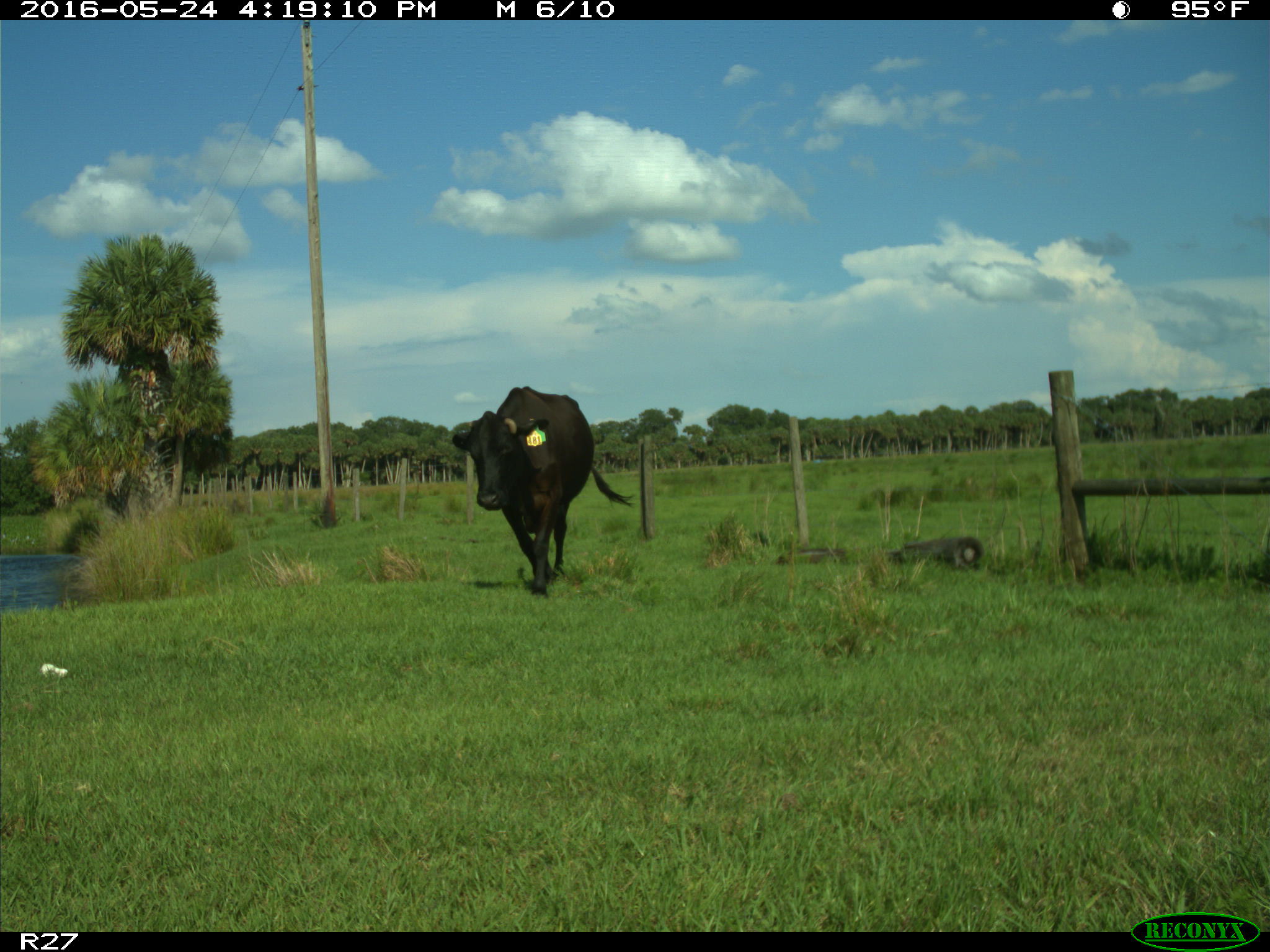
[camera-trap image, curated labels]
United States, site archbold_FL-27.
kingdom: Animalia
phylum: Chordata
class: Mammalia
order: Artiodactyla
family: Bovidae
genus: Bos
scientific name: Bos taurus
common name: domestic cow